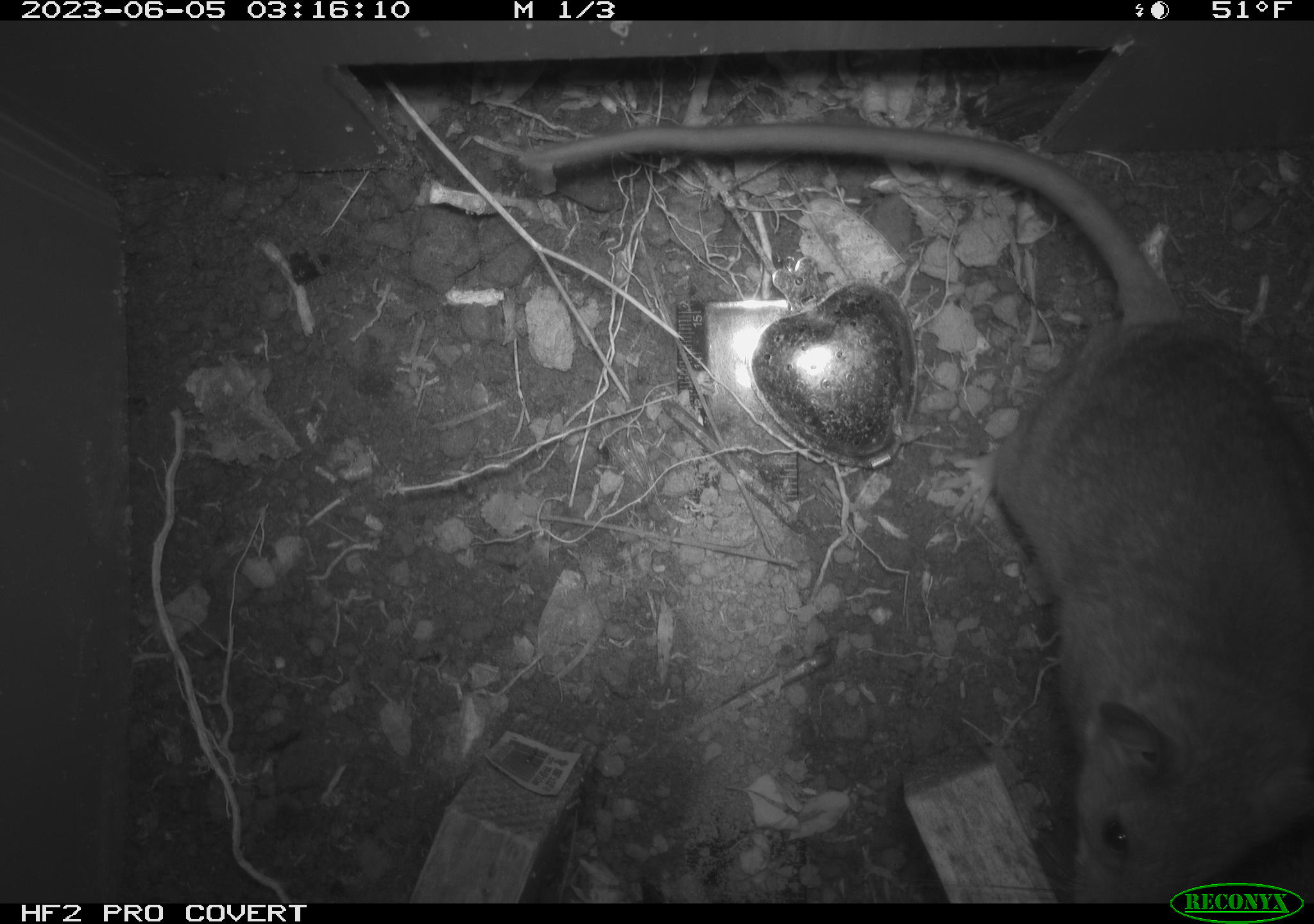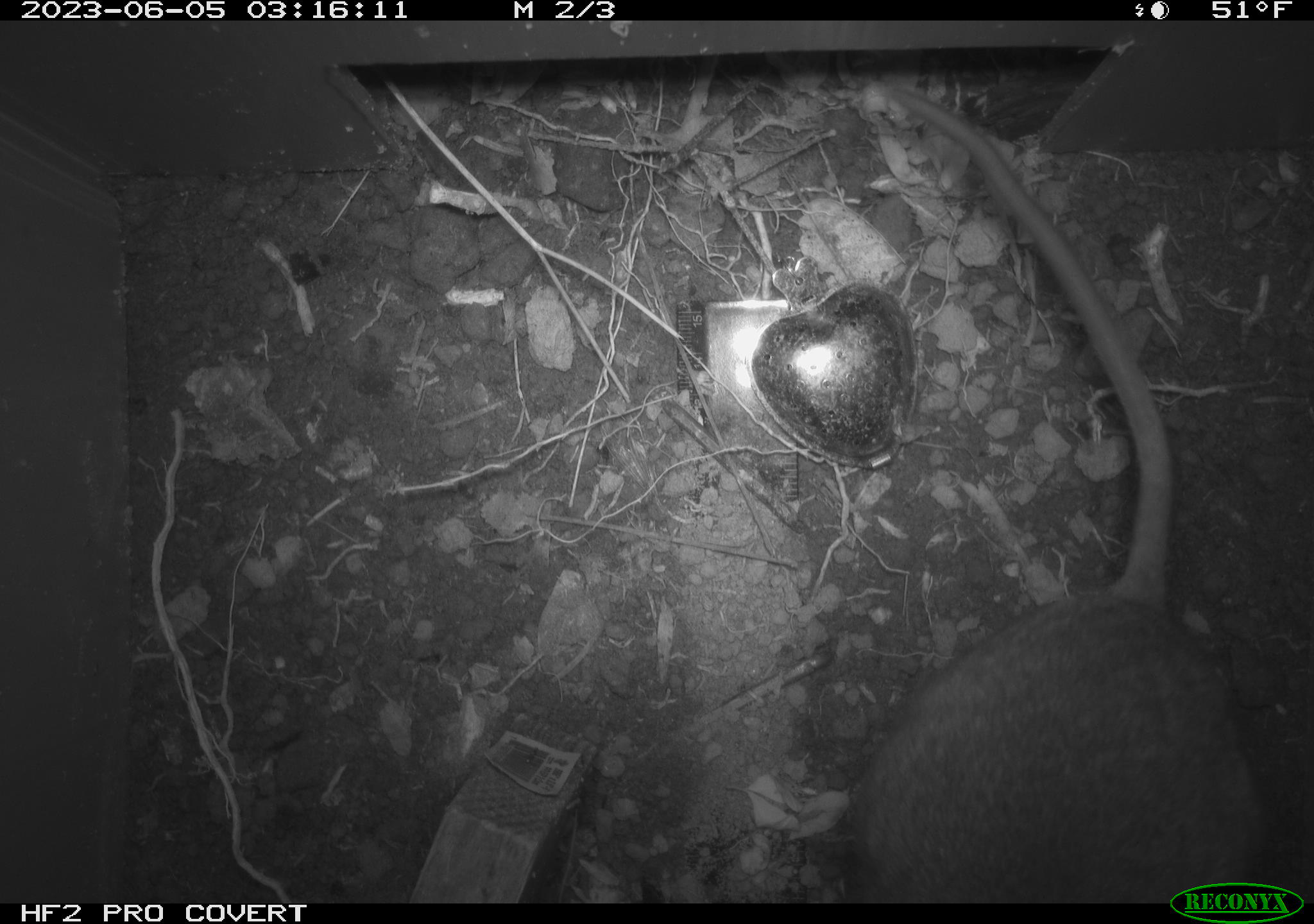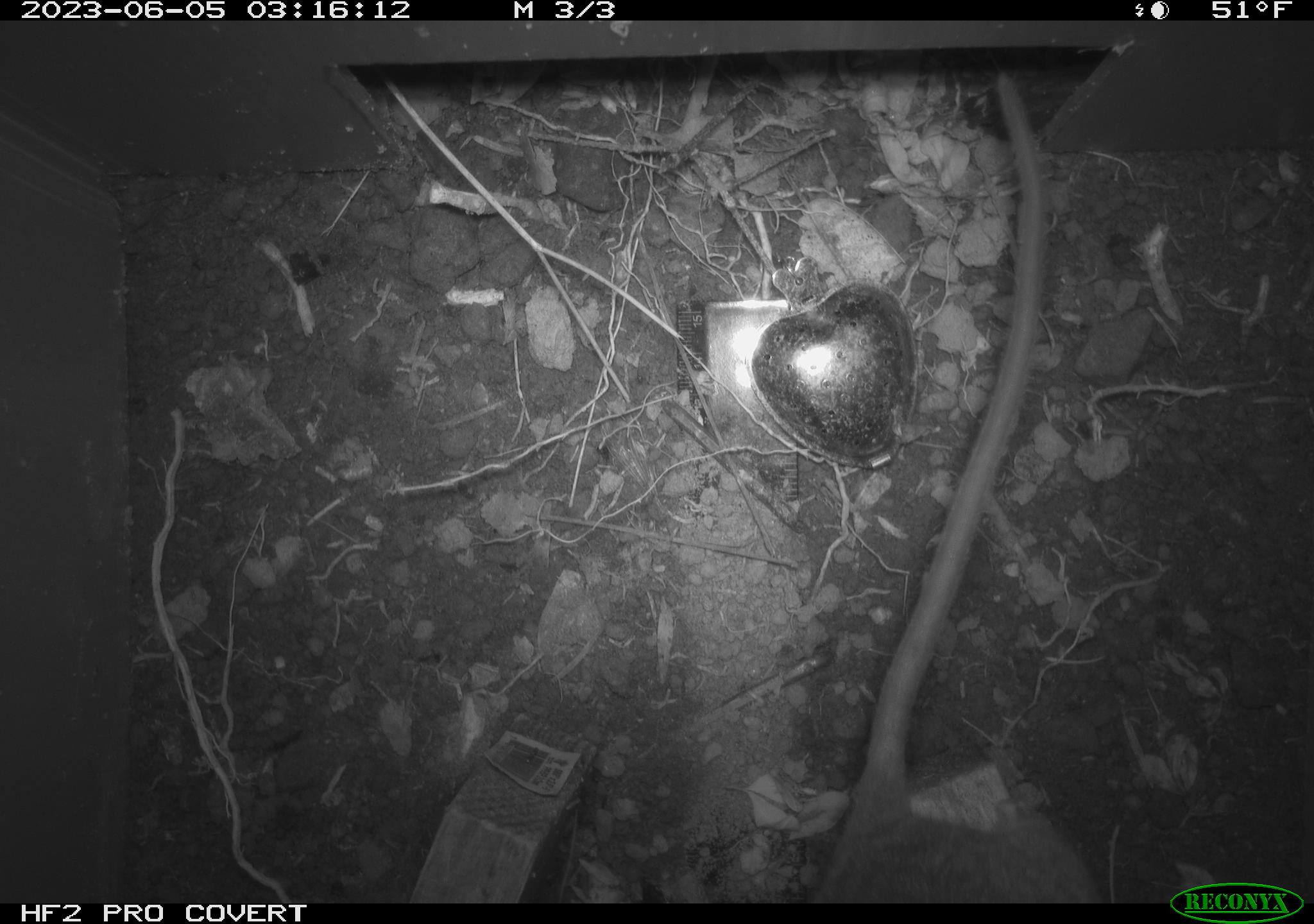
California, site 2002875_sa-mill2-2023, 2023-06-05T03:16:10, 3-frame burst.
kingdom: Animalia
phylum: Chordata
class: Mammalia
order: Rodentia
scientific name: Rodentia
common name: mouse species